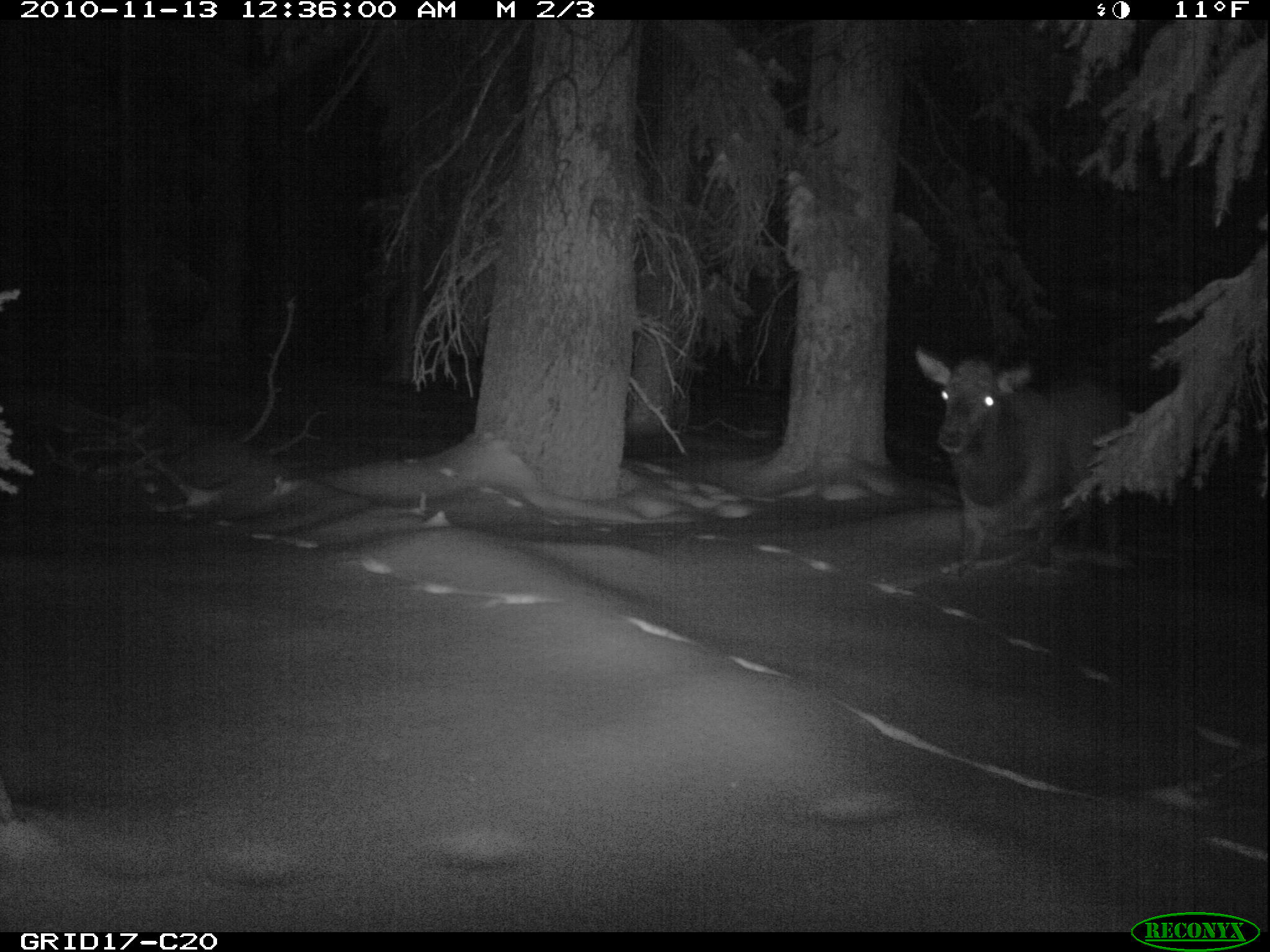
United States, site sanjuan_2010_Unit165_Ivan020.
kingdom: Animalia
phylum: Chordata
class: Mammalia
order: Artiodactyla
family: Cervidae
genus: Cervus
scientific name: Cervus elaphus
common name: red deer